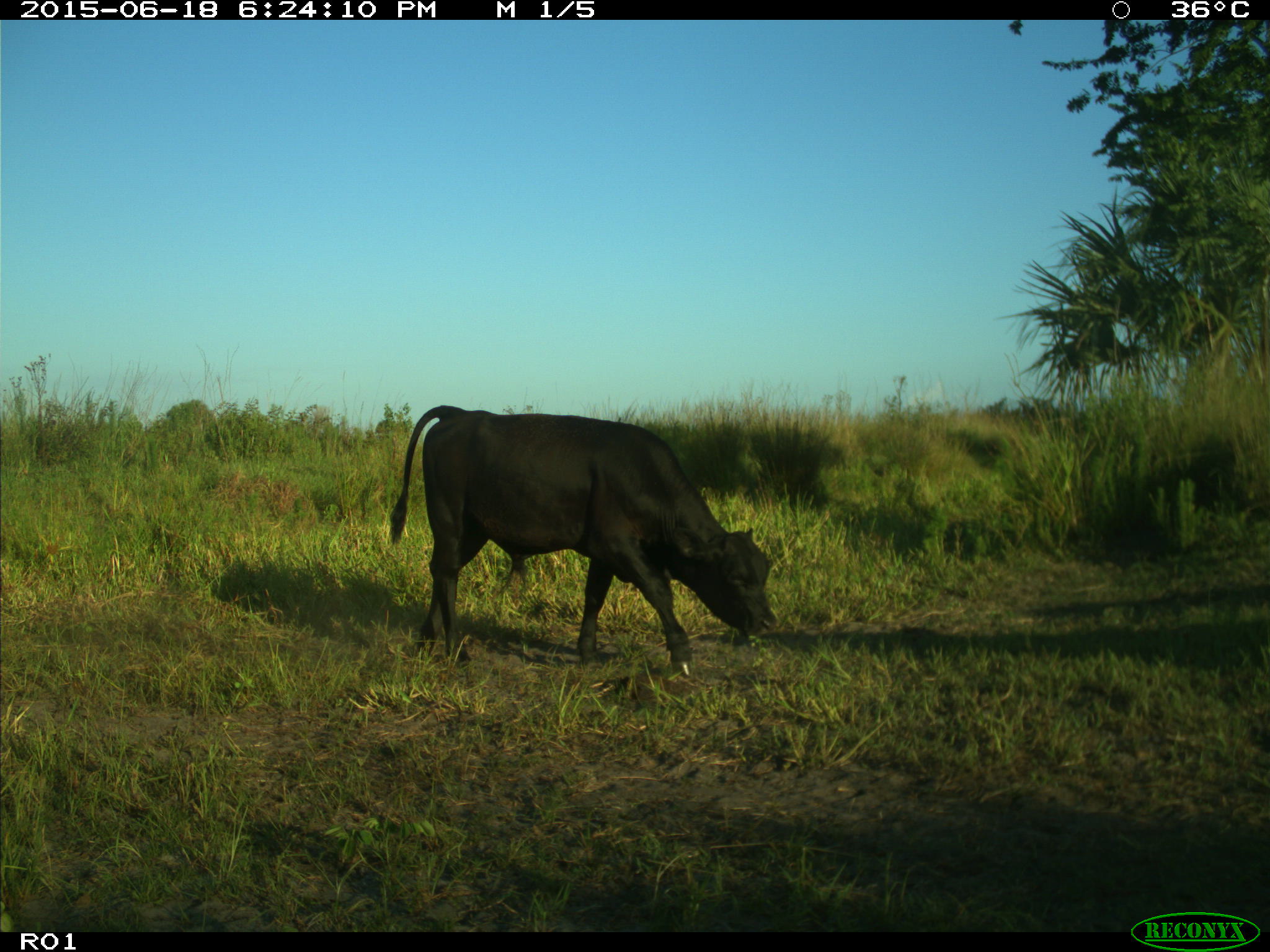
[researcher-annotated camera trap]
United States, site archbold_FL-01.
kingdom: Animalia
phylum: Chordata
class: Mammalia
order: Artiodactyla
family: Bovidae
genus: Bos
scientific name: Bos taurus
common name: domestic cow